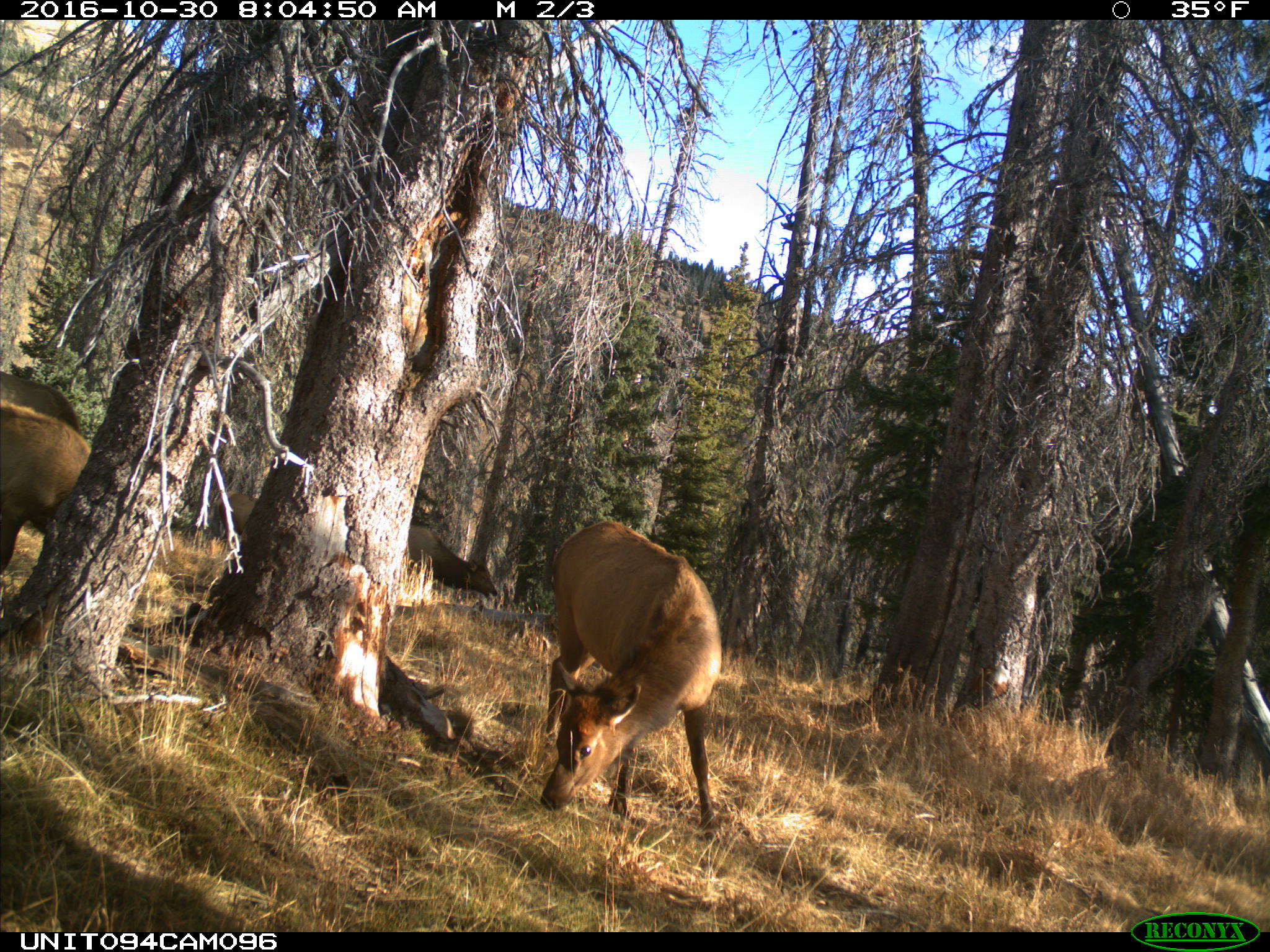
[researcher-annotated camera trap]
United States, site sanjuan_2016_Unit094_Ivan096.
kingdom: Animalia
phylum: Chordata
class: Mammalia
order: Artiodactyla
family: Cervidae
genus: Cervus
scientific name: Cervus elaphus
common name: red deer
Cervus elaphus (red deer).